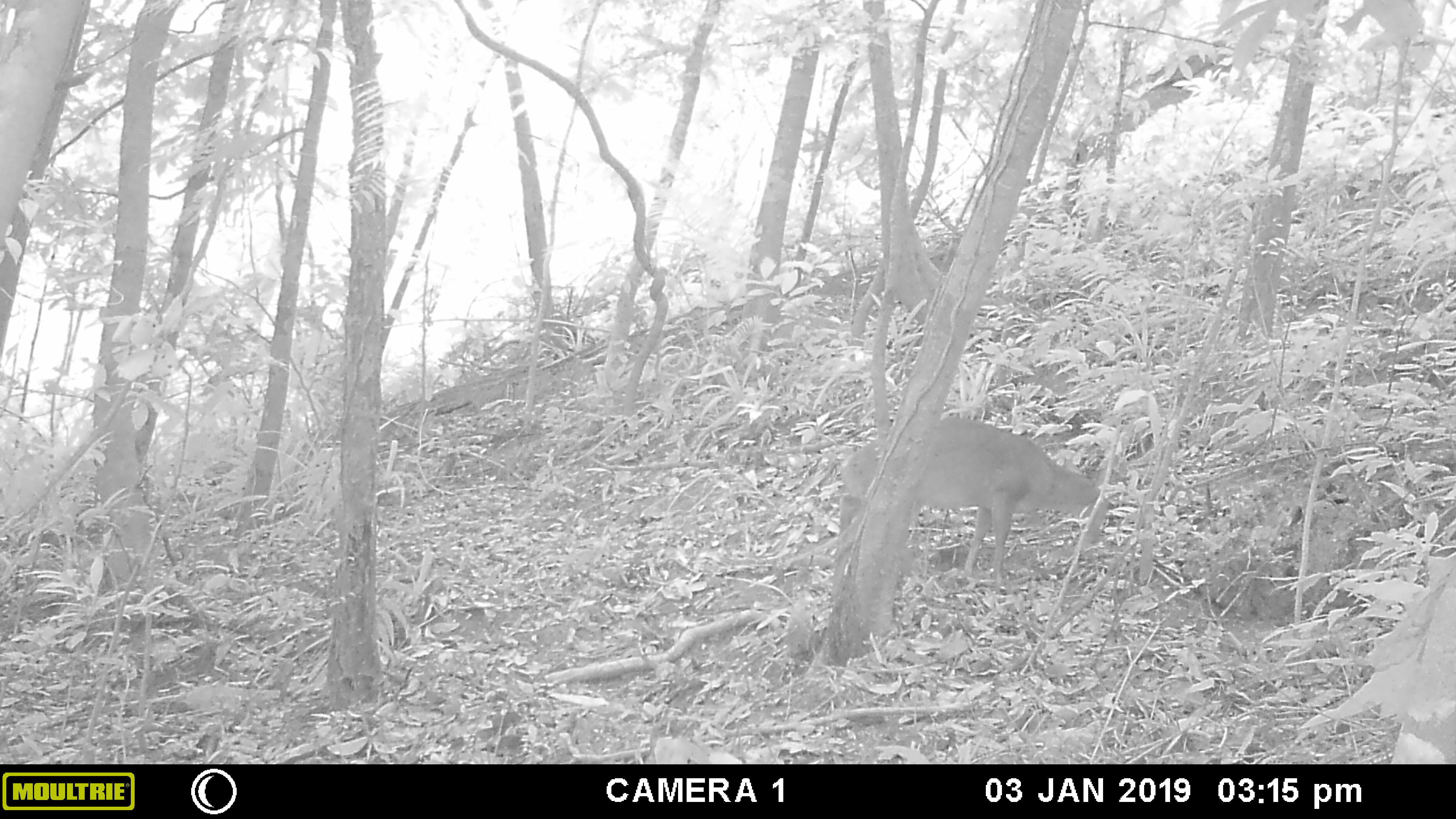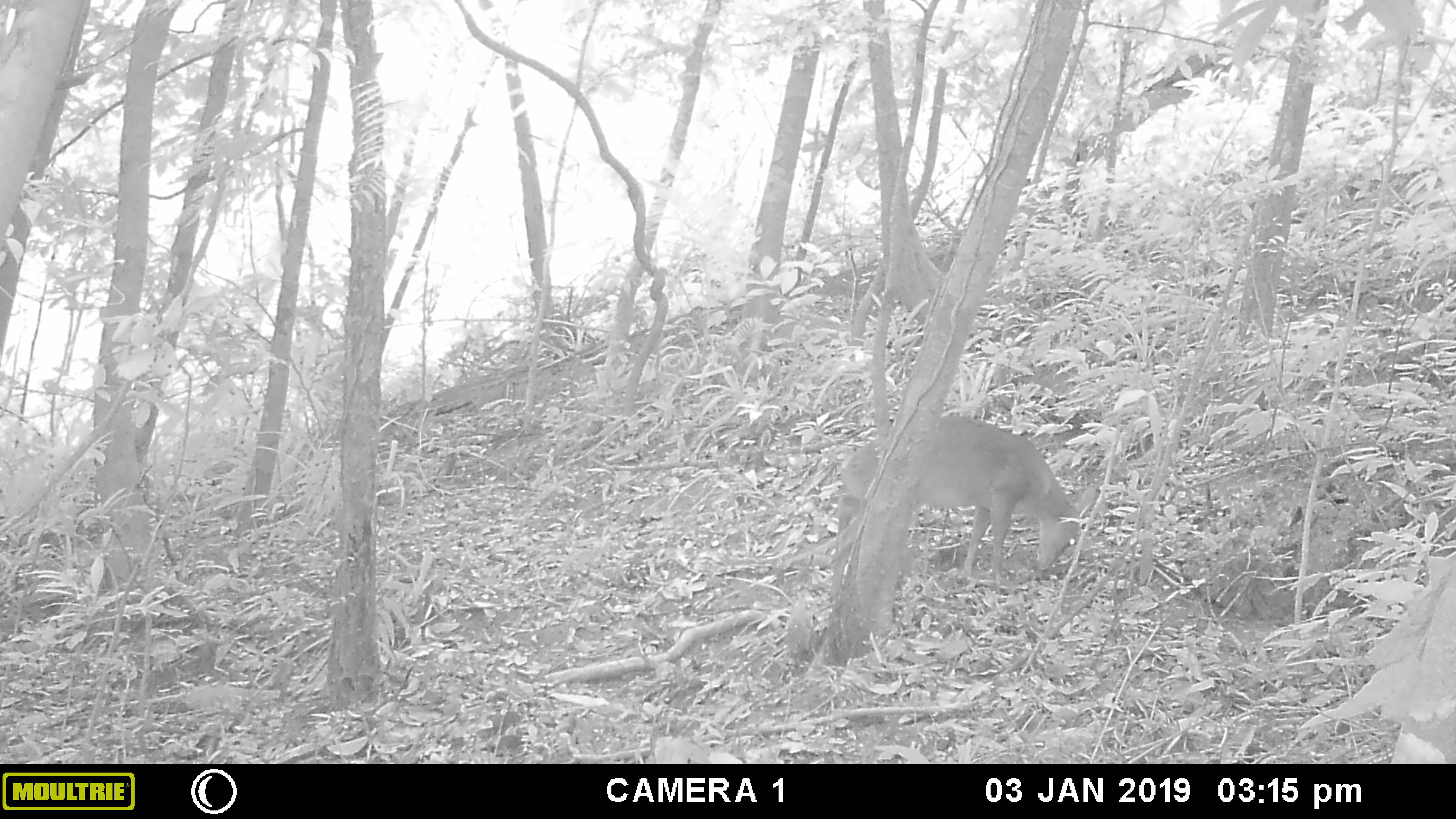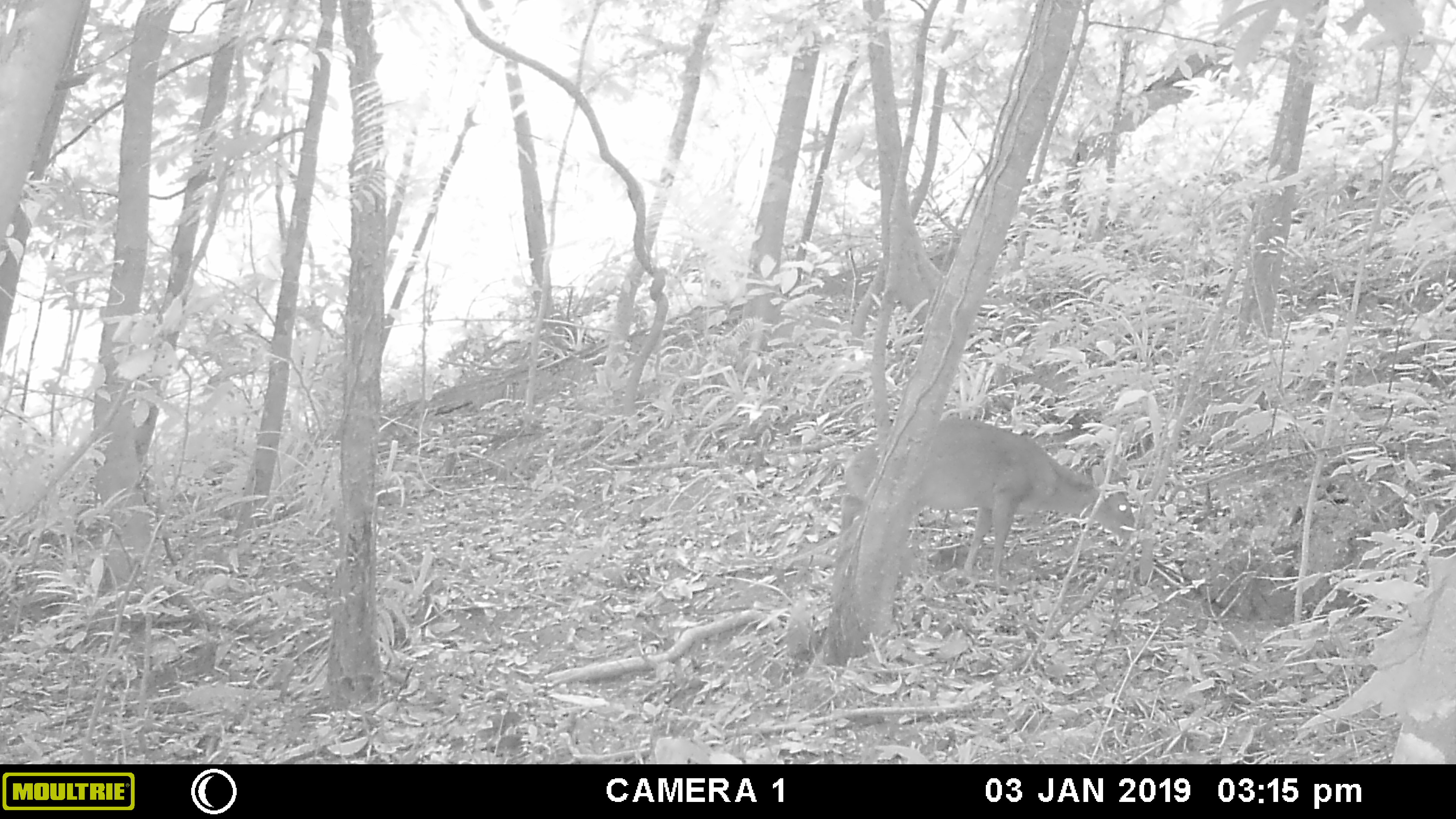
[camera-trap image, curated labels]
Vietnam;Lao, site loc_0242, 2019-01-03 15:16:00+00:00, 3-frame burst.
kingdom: Animalia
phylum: Chordata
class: Mammalia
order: Artiodactyla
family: Cervidae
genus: Muntiacus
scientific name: Muntiacus vuquangensis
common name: large-antlered muntjac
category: large antlered muntjac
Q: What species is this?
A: Large antlered muntjac (large-antlered muntjac) (Muntiacus vuquangensis).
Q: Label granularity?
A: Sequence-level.